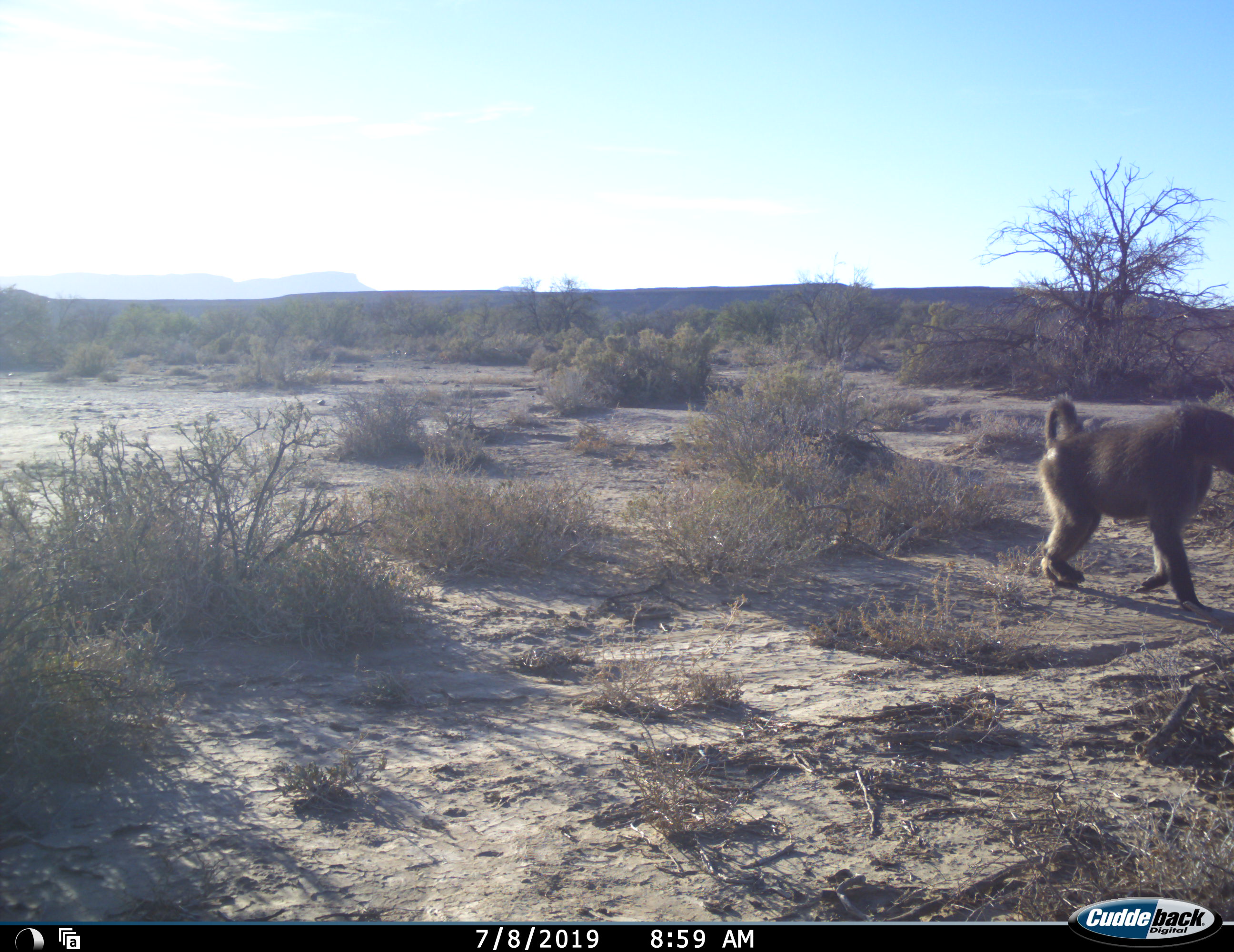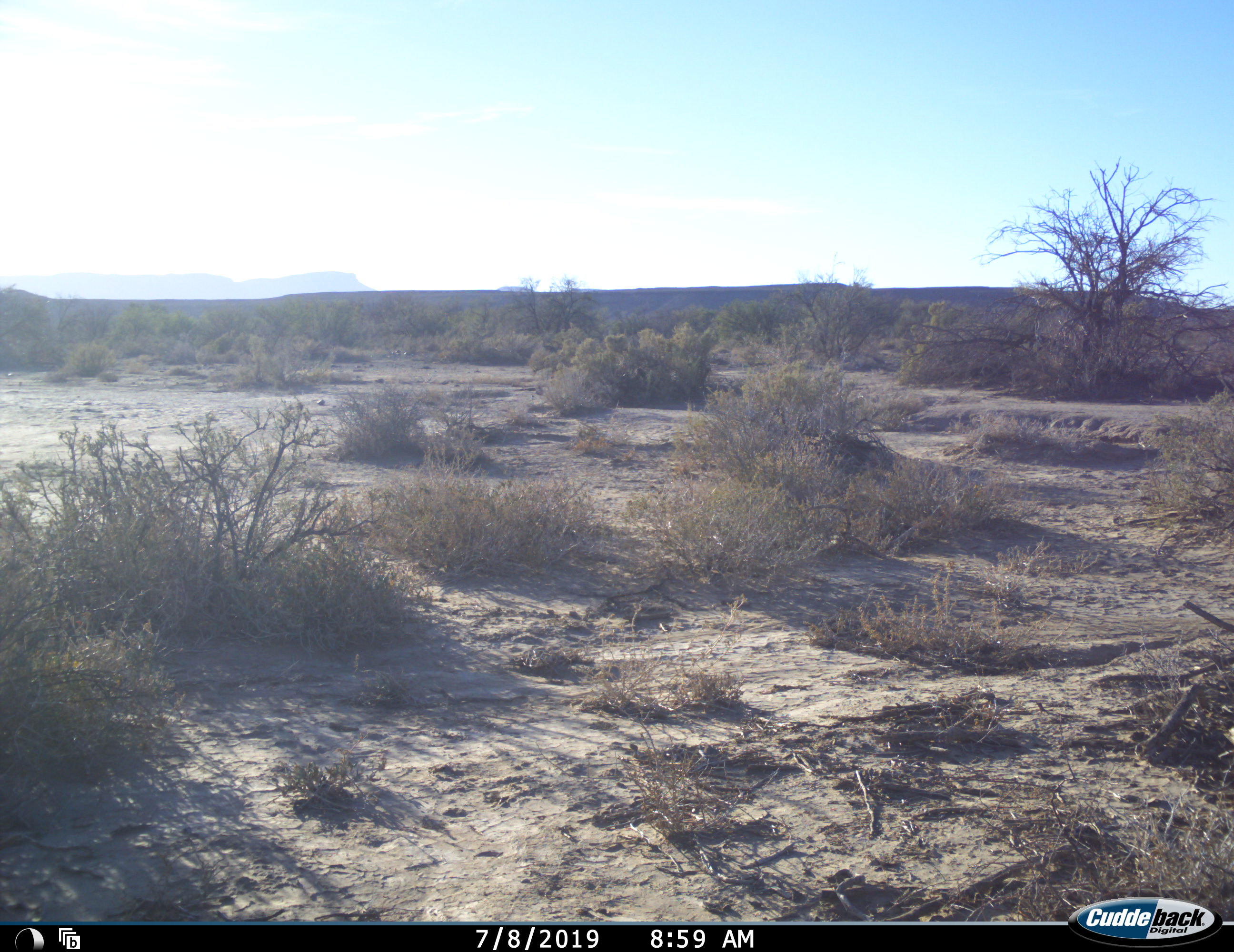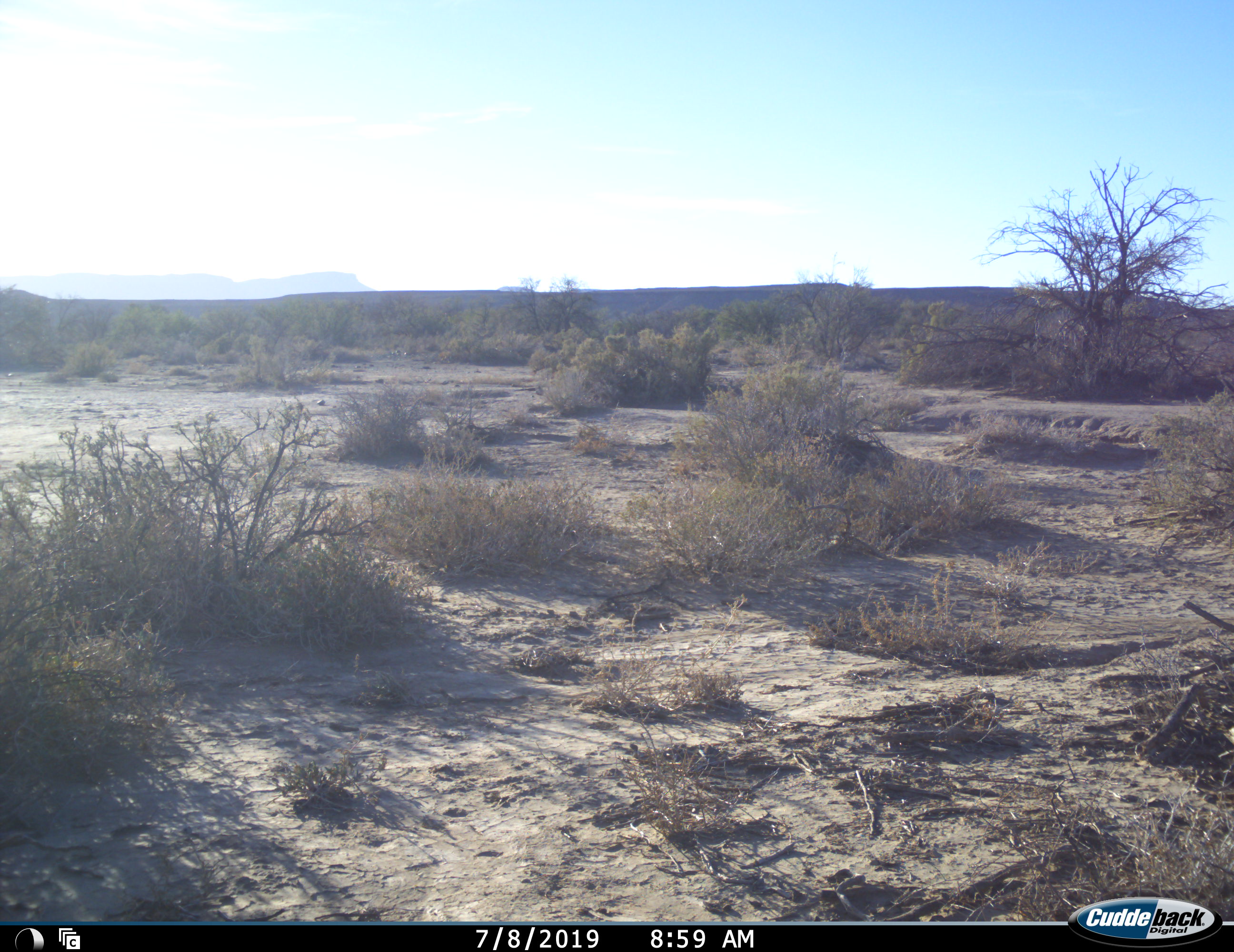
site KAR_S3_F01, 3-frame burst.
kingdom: Animalia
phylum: Chordata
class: Mammalia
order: Primates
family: Cercopithecidae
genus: Papio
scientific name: Papio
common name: baboon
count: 1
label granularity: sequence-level